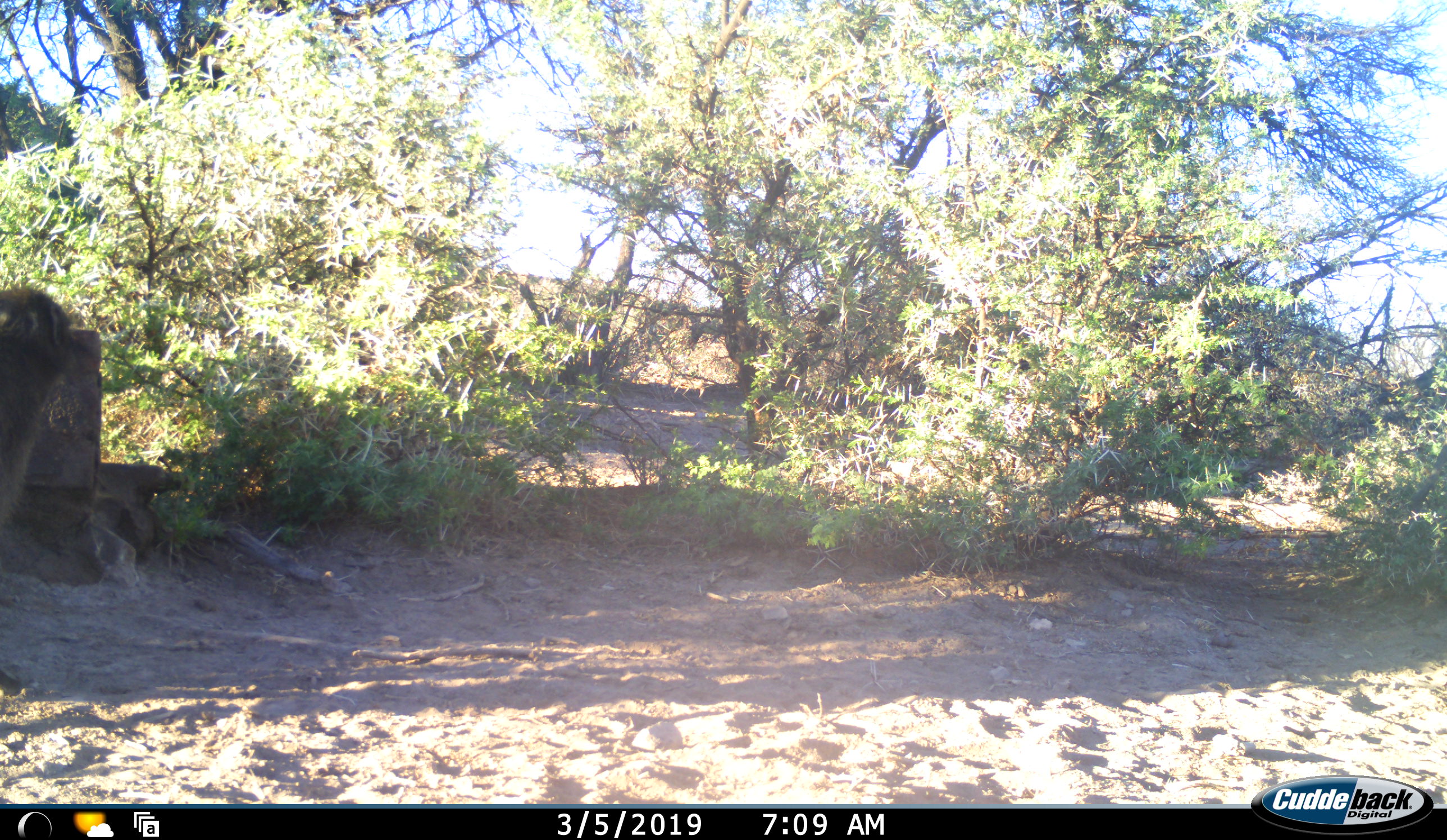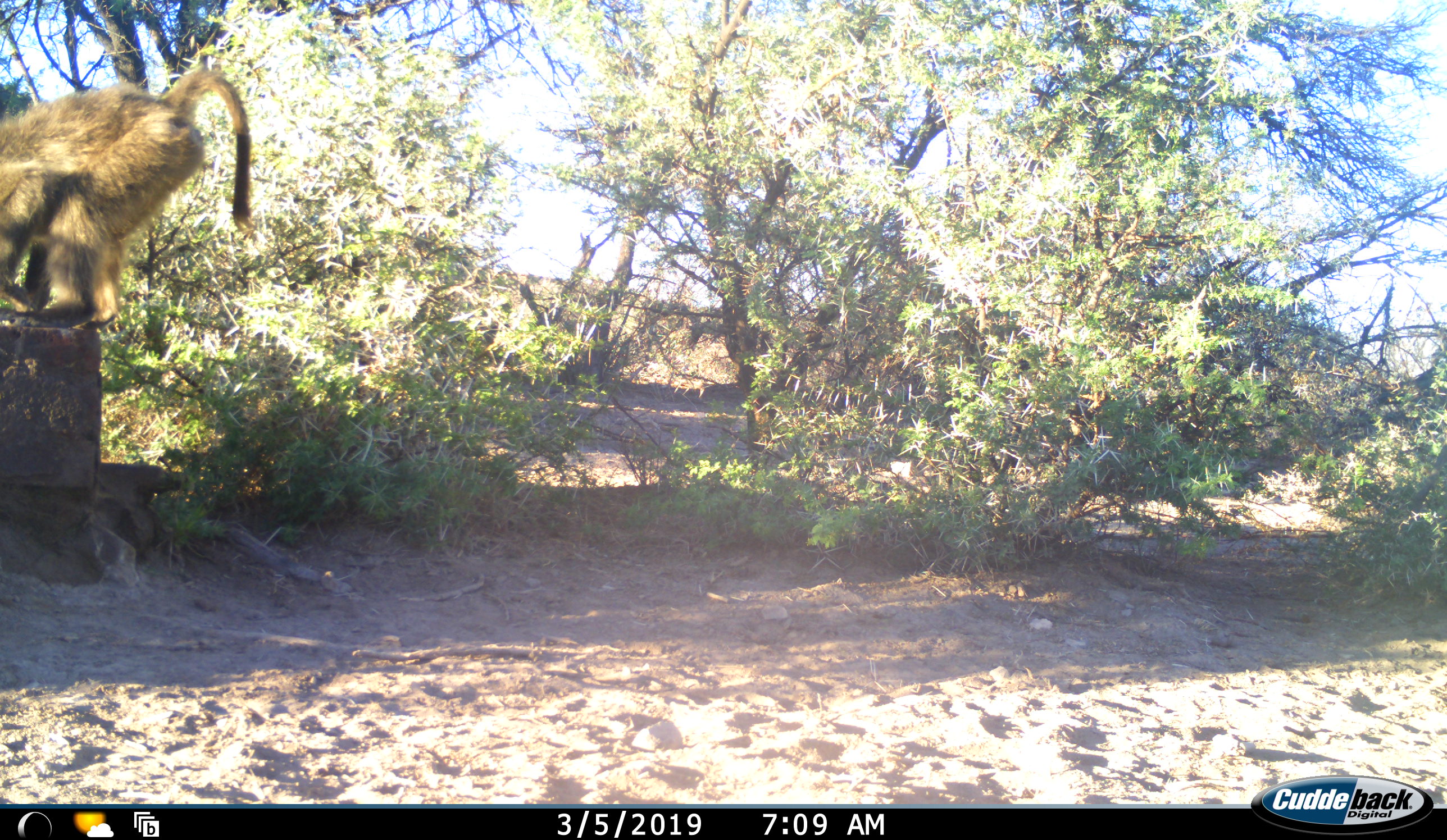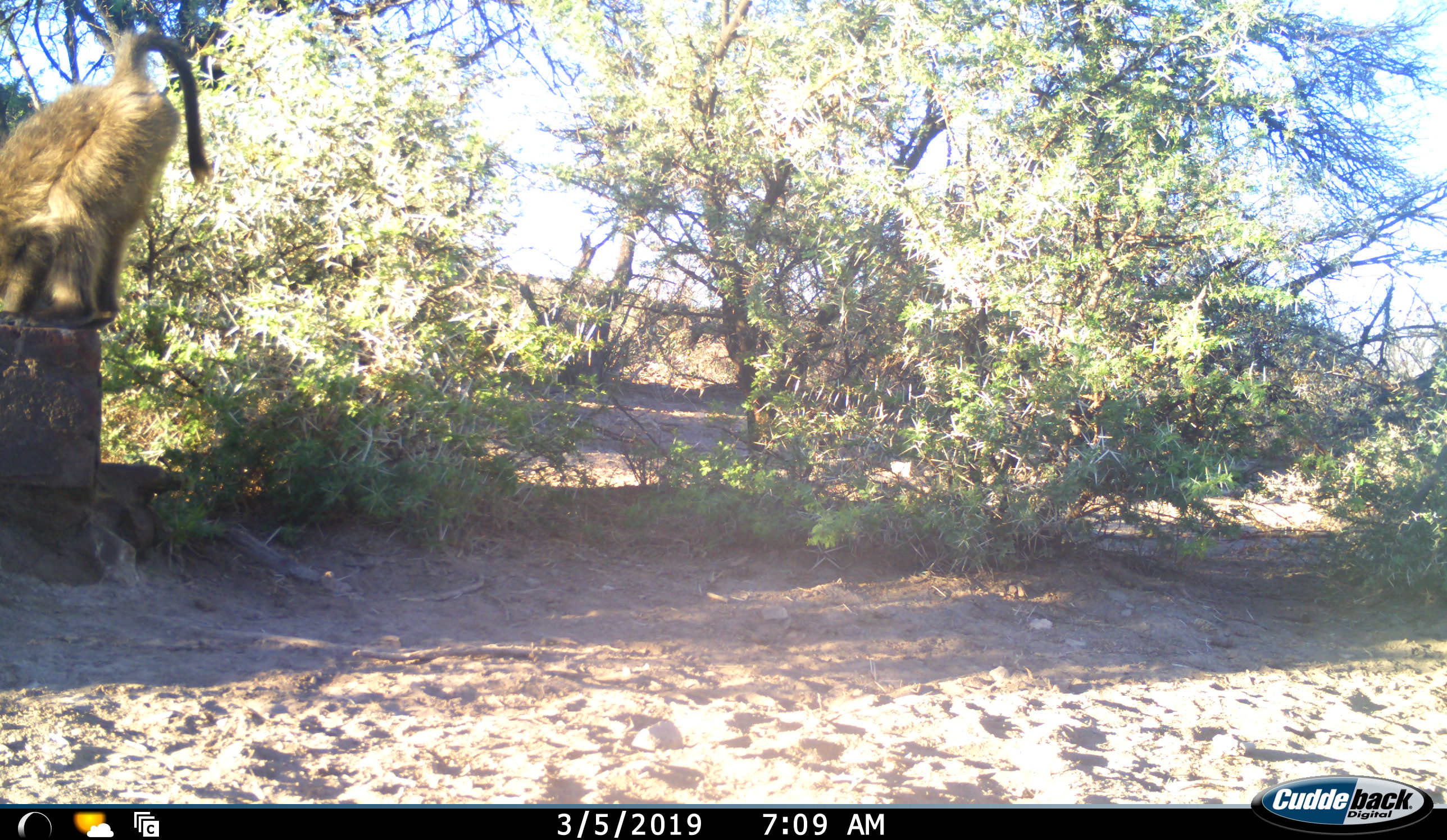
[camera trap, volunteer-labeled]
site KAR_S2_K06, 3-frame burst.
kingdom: Animalia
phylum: Chordata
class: Mammalia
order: Primates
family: Cercopithecidae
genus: Papio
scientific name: Papio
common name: baboon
Baboon (Papio), count 1. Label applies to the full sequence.